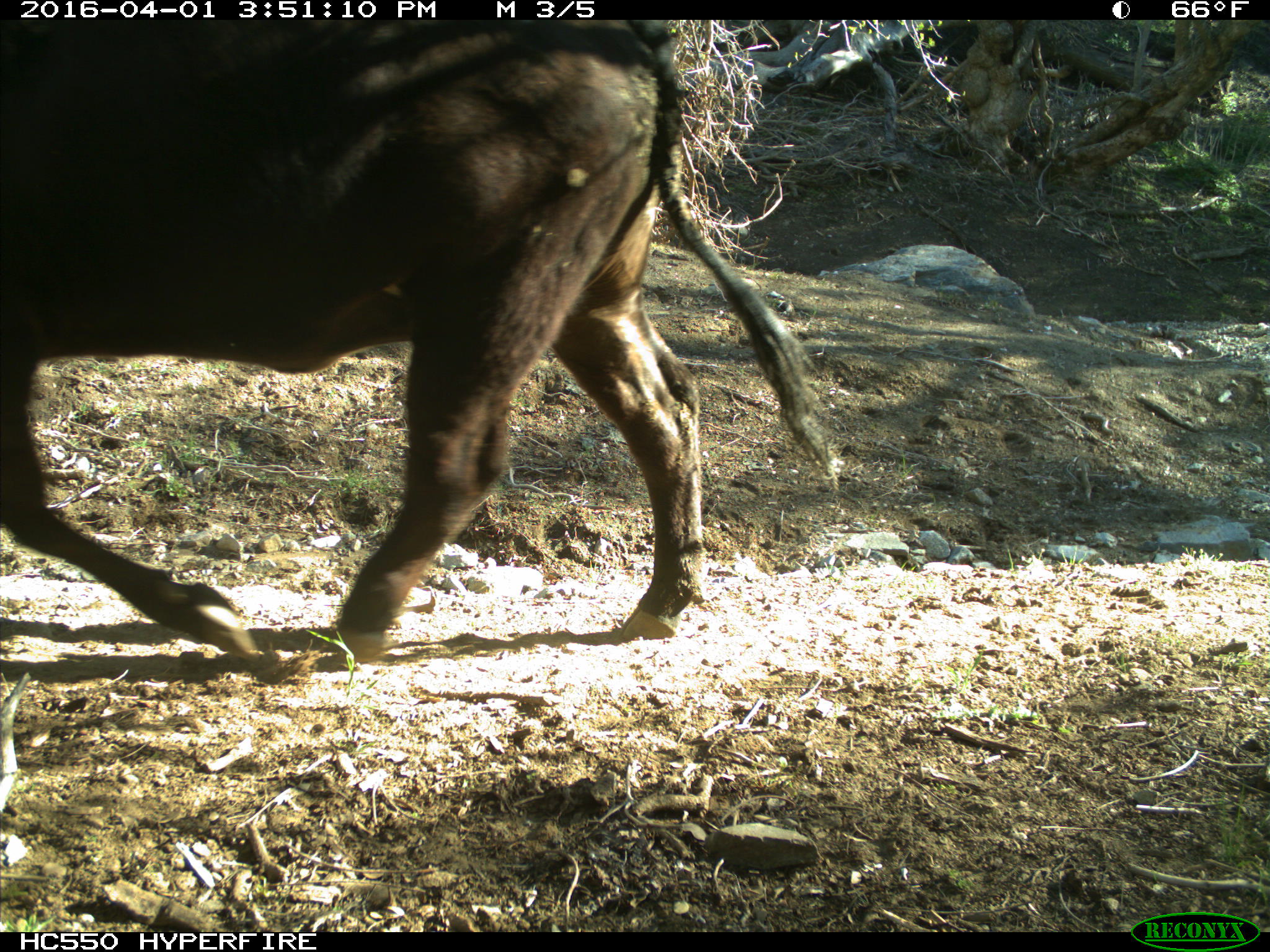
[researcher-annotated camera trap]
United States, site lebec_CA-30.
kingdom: Animalia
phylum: Chordata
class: Mammalia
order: Artiodactyla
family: Bovidae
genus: Bos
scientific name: Bos taurus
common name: domestic cow